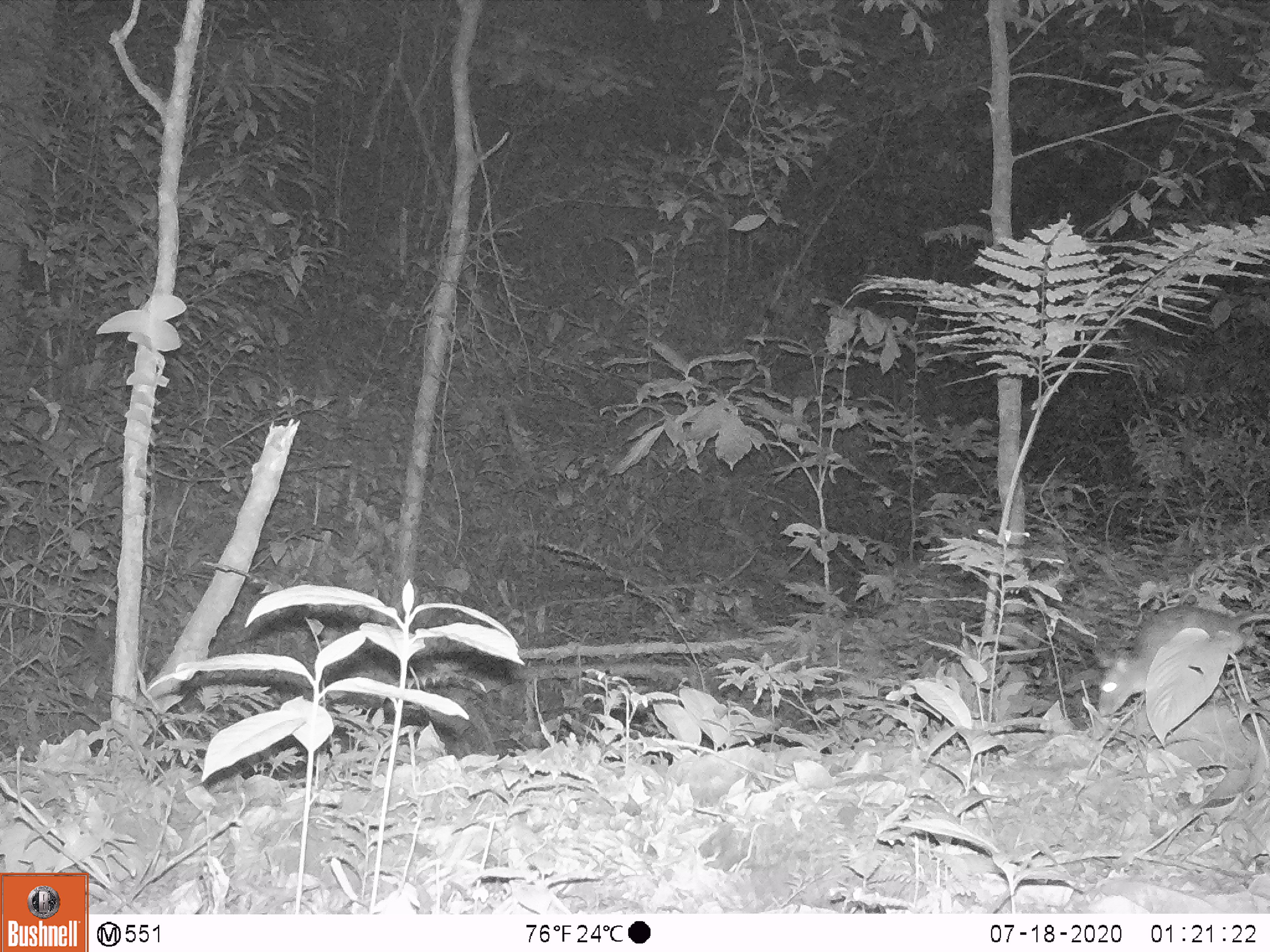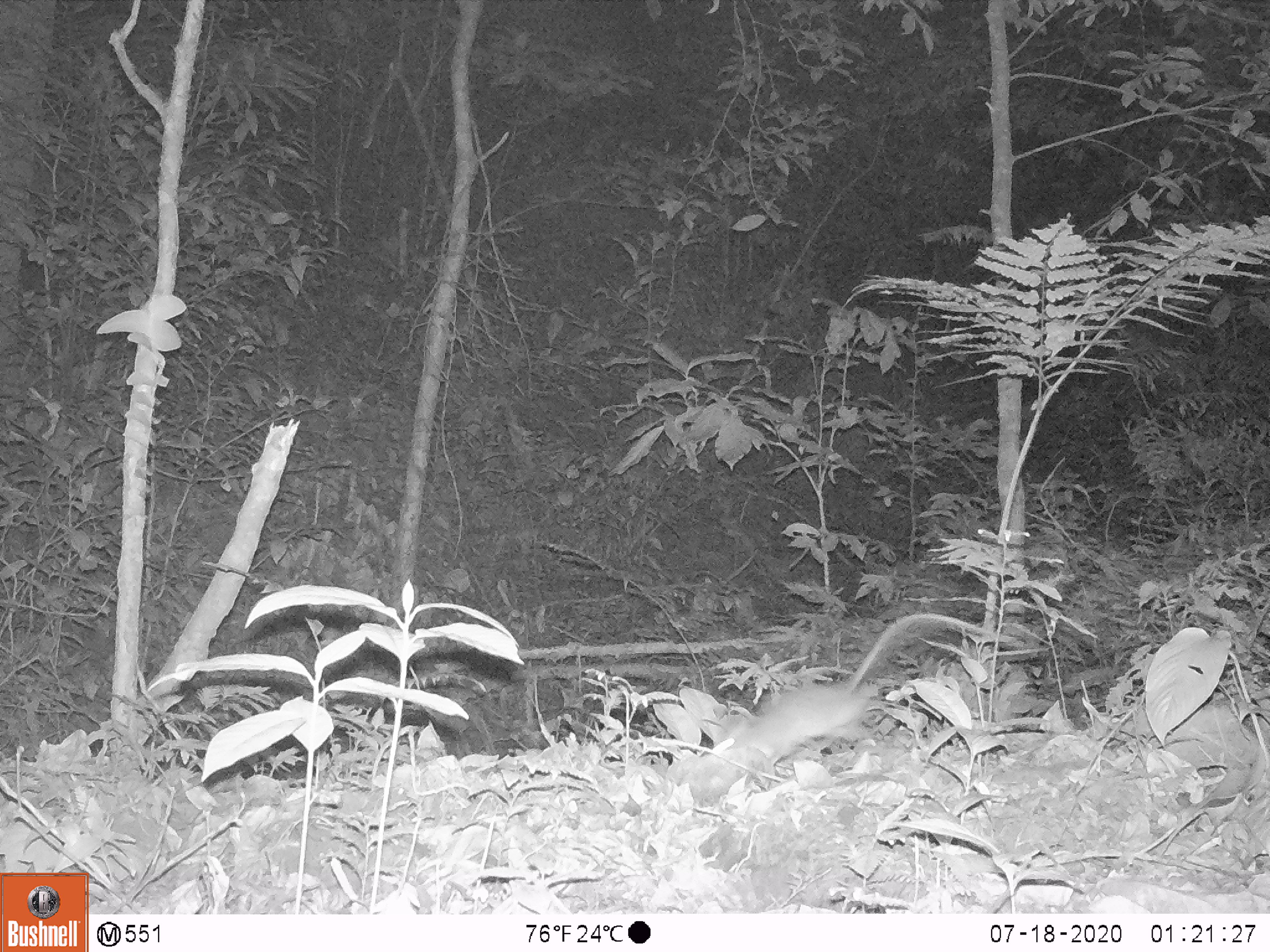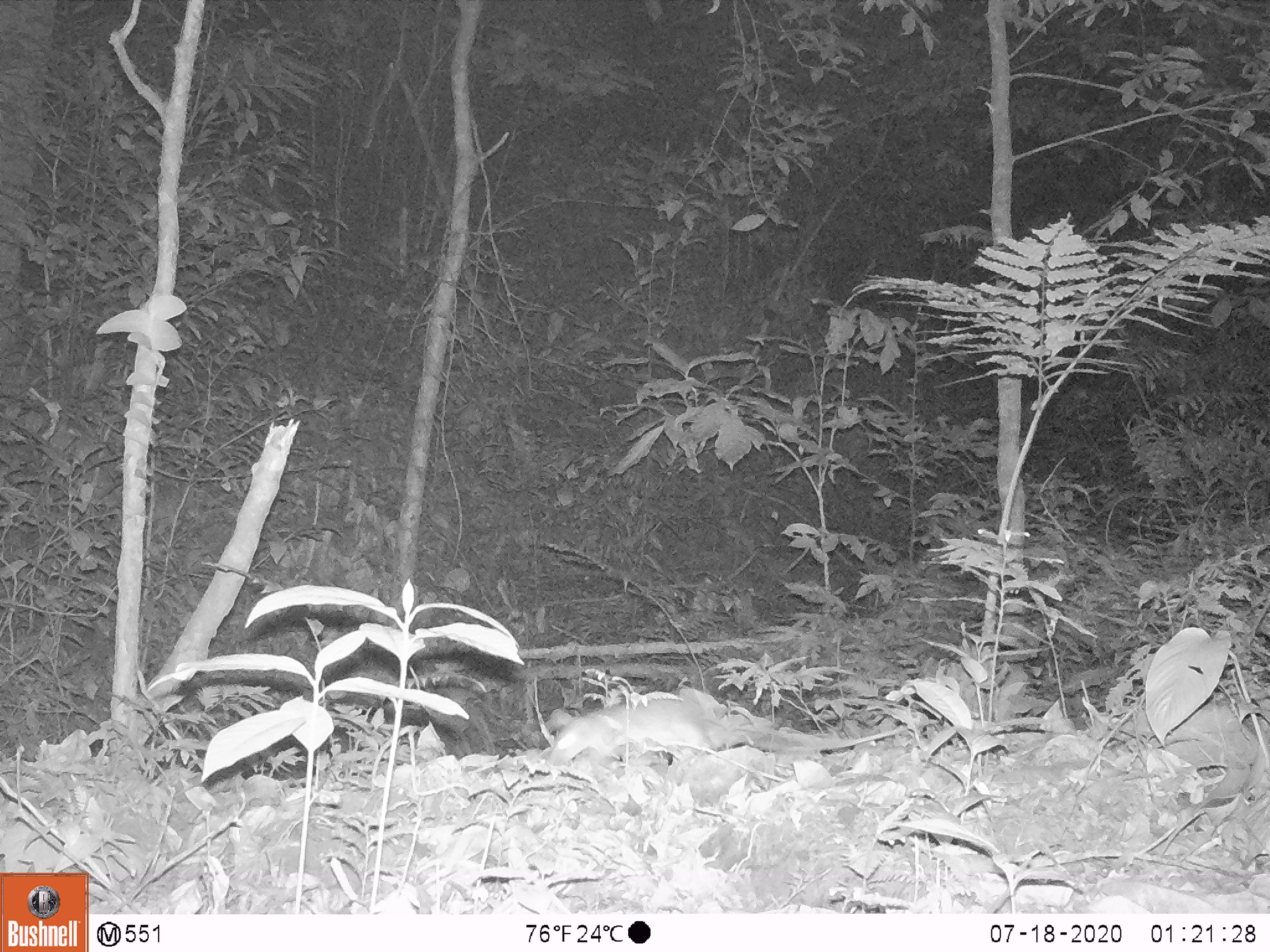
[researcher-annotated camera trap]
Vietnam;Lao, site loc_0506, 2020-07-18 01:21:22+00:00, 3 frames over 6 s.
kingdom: Animalia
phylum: Chordata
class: Mammalia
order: Rodentia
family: Muridae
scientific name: Muridae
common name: old-world mice and rats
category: unidentified murid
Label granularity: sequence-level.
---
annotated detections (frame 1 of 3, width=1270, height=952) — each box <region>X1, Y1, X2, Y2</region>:
unidentified murid: <region>1088, 602, 1270, 717</region>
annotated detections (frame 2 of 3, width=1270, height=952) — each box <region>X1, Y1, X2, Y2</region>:
unidentified murid: <region>672, 608, 1015, 806</region>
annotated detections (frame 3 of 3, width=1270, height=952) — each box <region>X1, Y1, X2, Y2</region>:
unidentified murid: <region>542, 692, 940, 773</region>